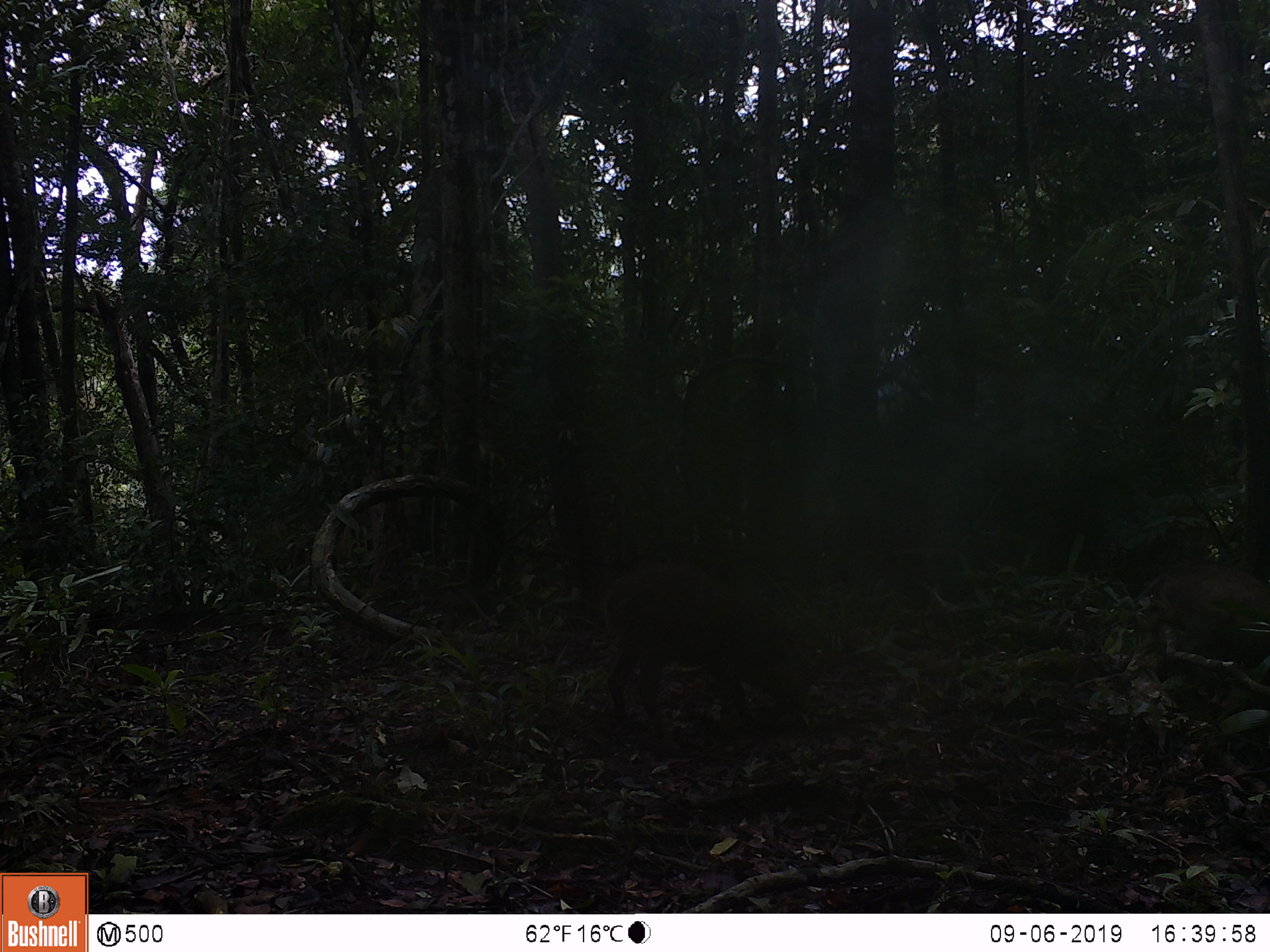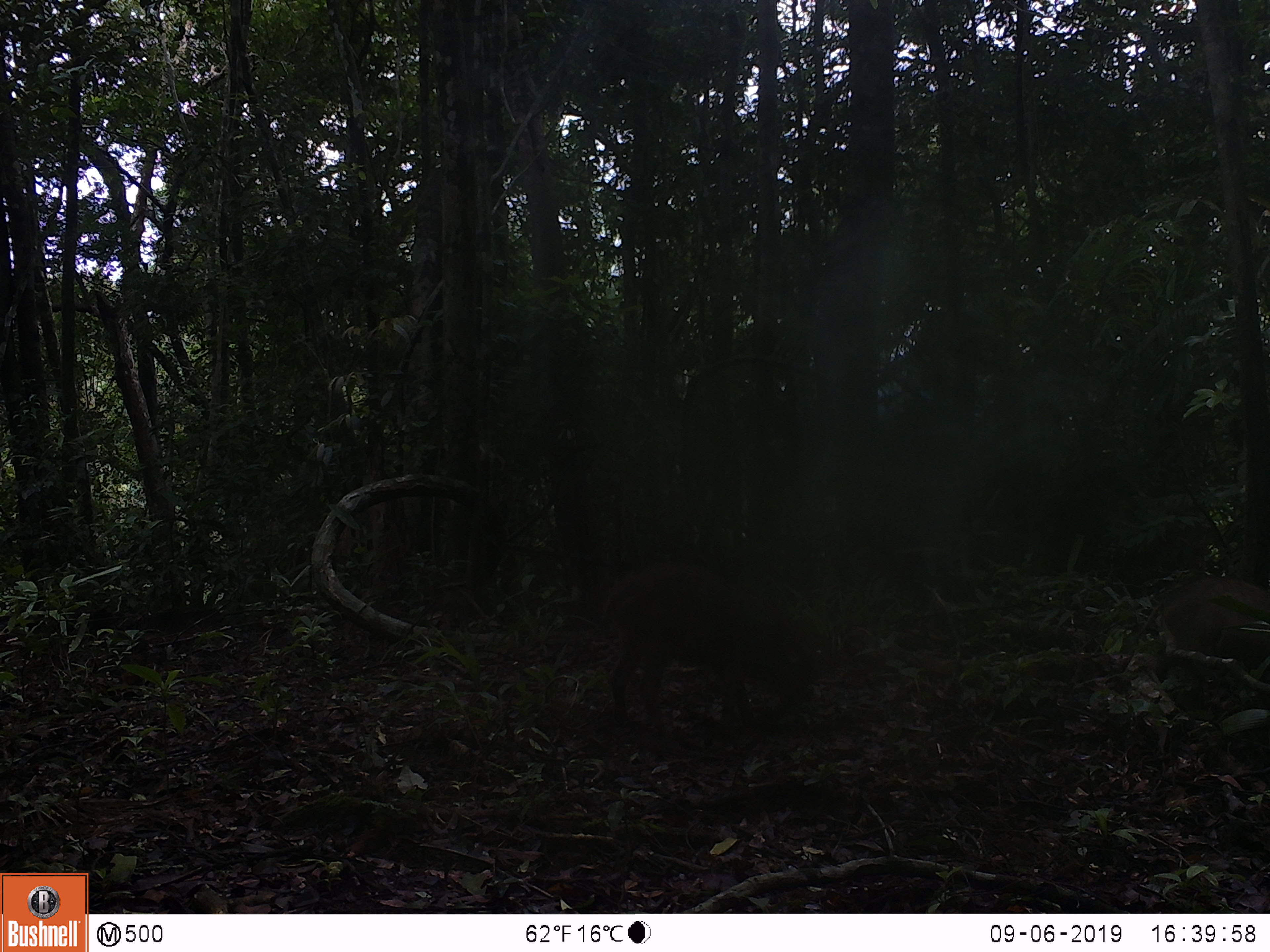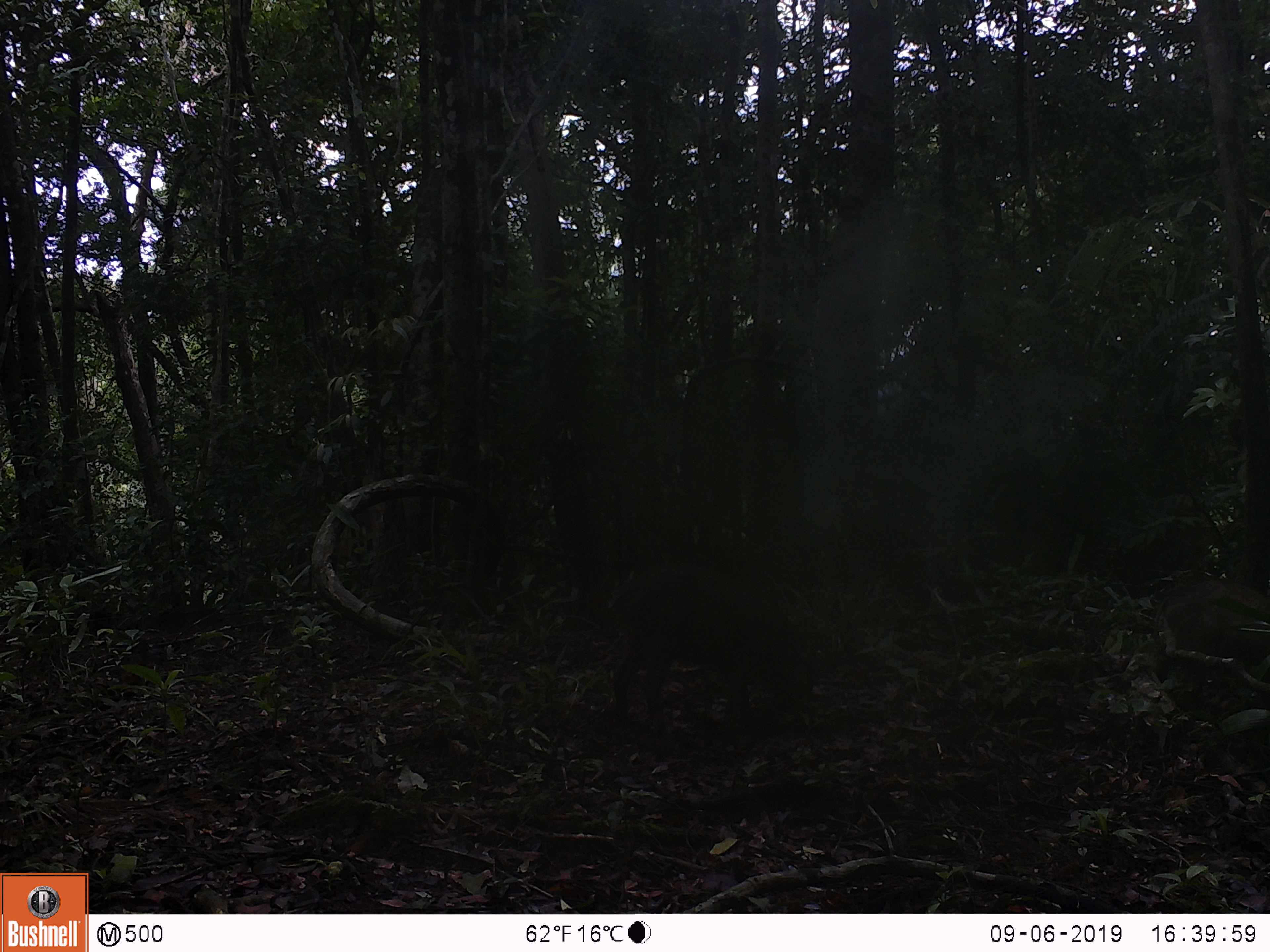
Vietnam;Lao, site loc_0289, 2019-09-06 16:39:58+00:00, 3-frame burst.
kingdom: Animalia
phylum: Chordata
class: Mammalia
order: Artiodactyla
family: Suidae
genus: Sus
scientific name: Sus scrofa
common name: eurasian wild pig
Eurasian wild pig (Sus scrofa). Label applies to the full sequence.